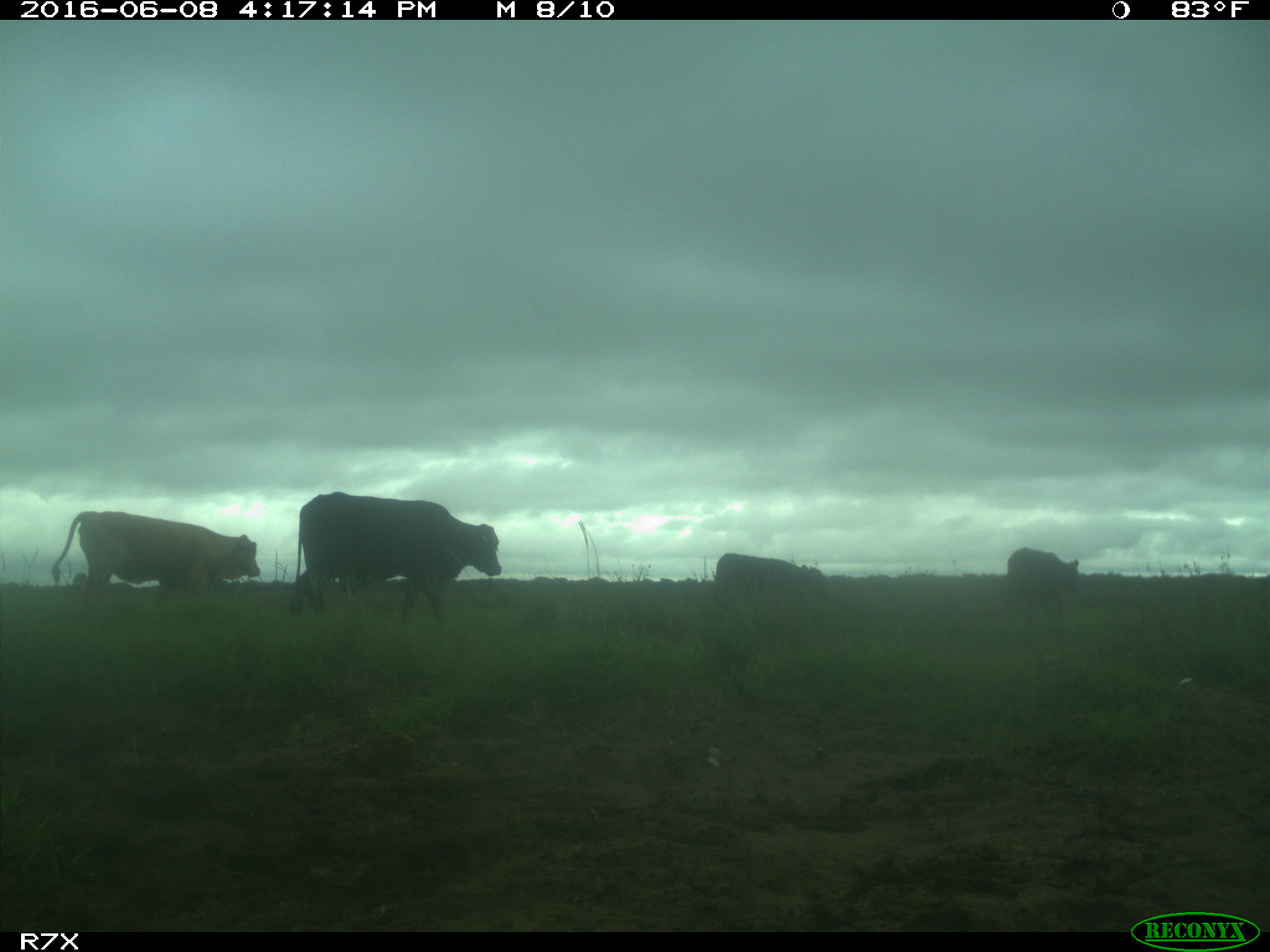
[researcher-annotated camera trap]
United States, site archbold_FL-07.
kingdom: Animalia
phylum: Chordata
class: Mammalia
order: Artiodactyla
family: Bovidae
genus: Bos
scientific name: Bos taurus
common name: domestic cow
Bos taurus (domestic cow).